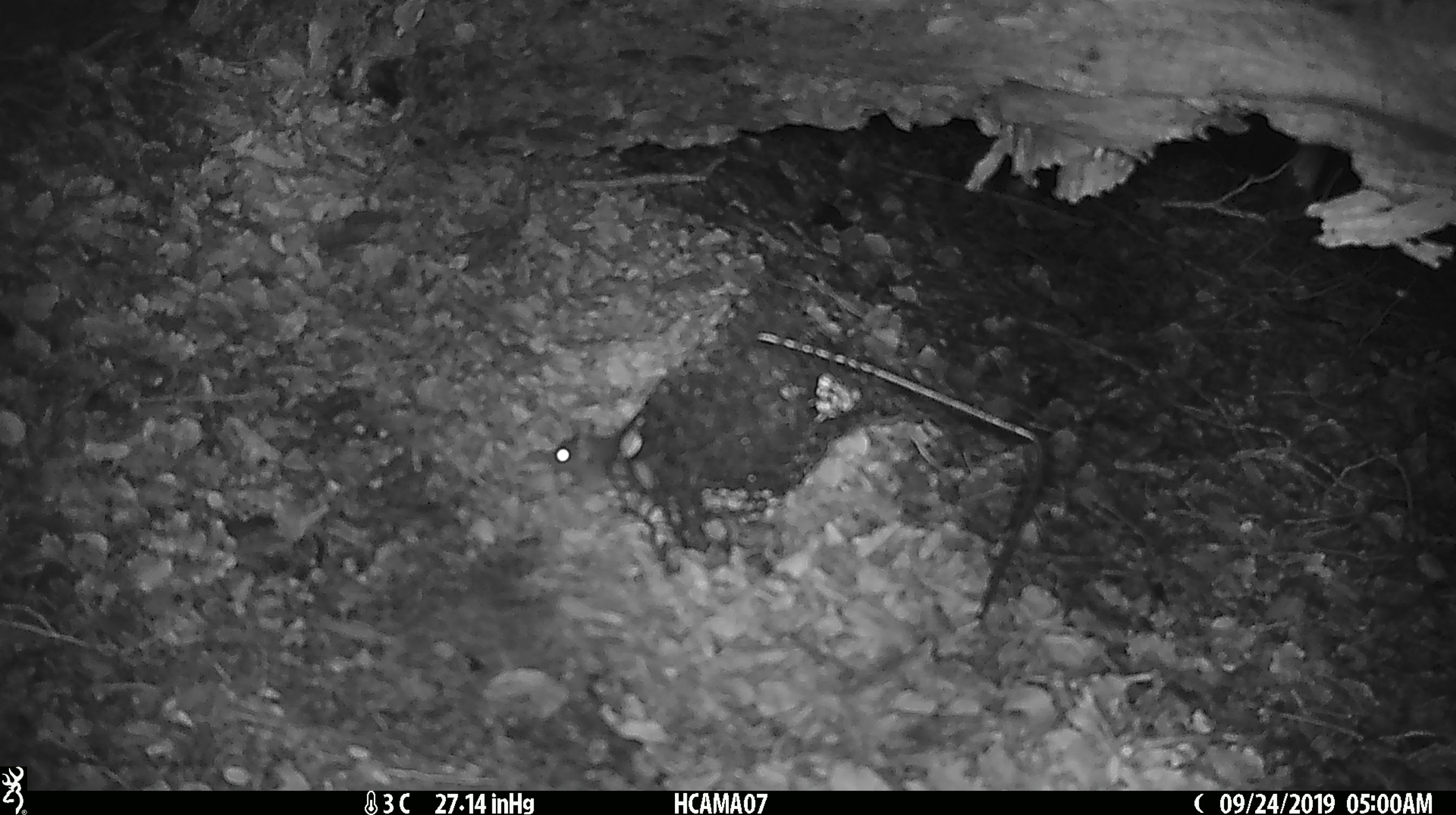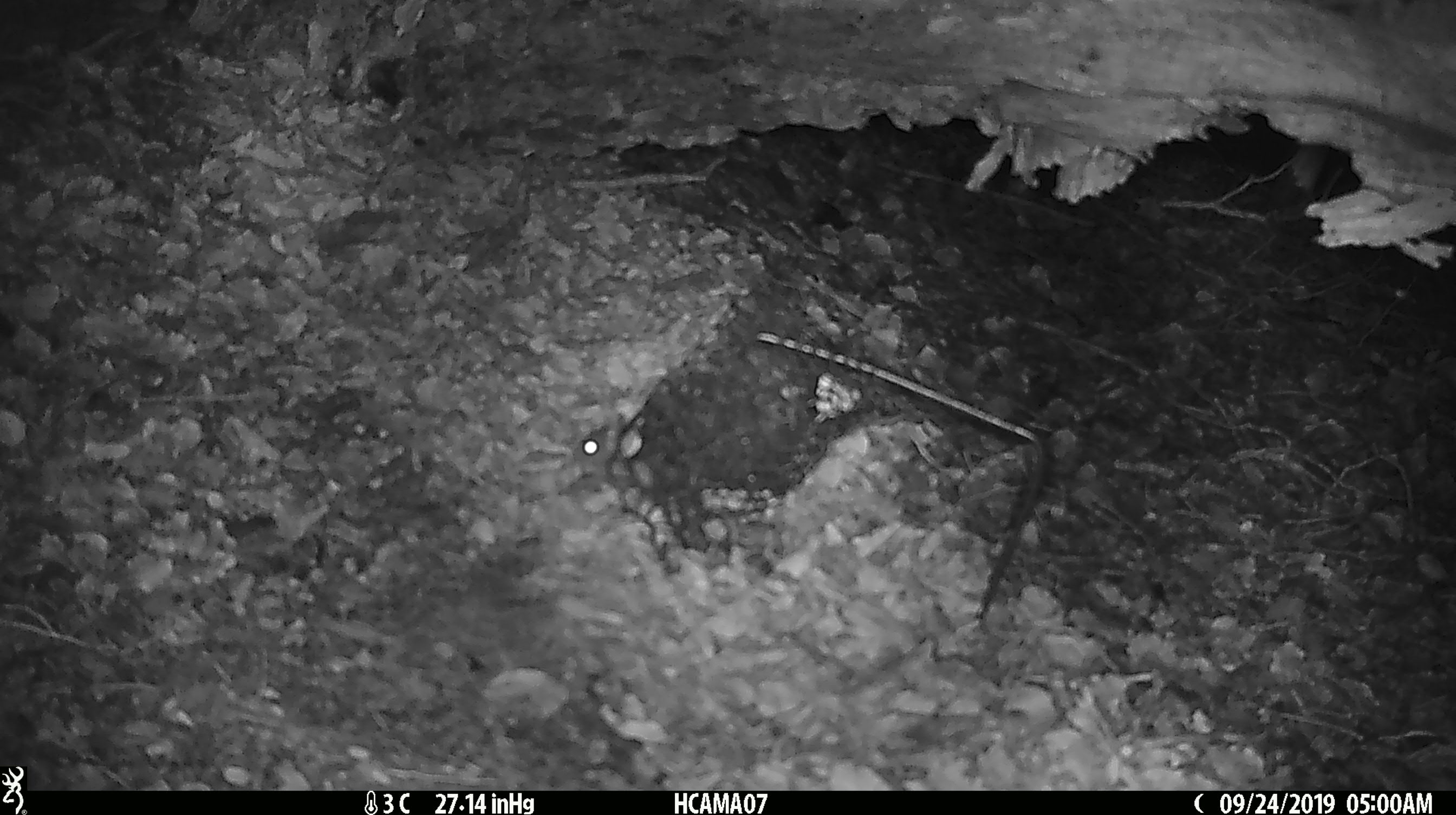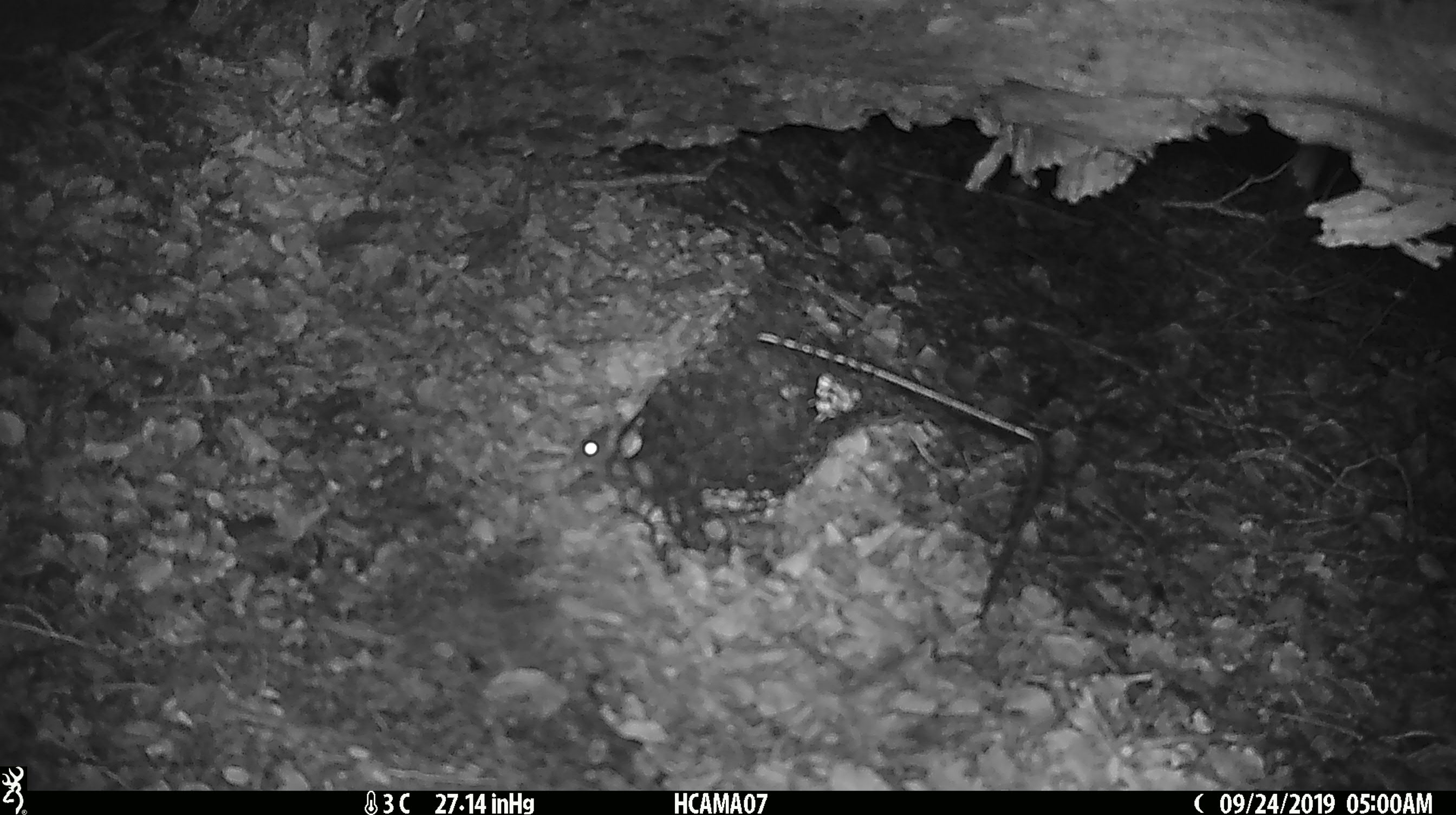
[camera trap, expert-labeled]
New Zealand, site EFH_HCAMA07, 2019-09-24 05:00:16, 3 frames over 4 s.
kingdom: Animalia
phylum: Chordata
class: Mammalia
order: Rodentia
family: Muridae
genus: Mus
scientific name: Mus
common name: mouse